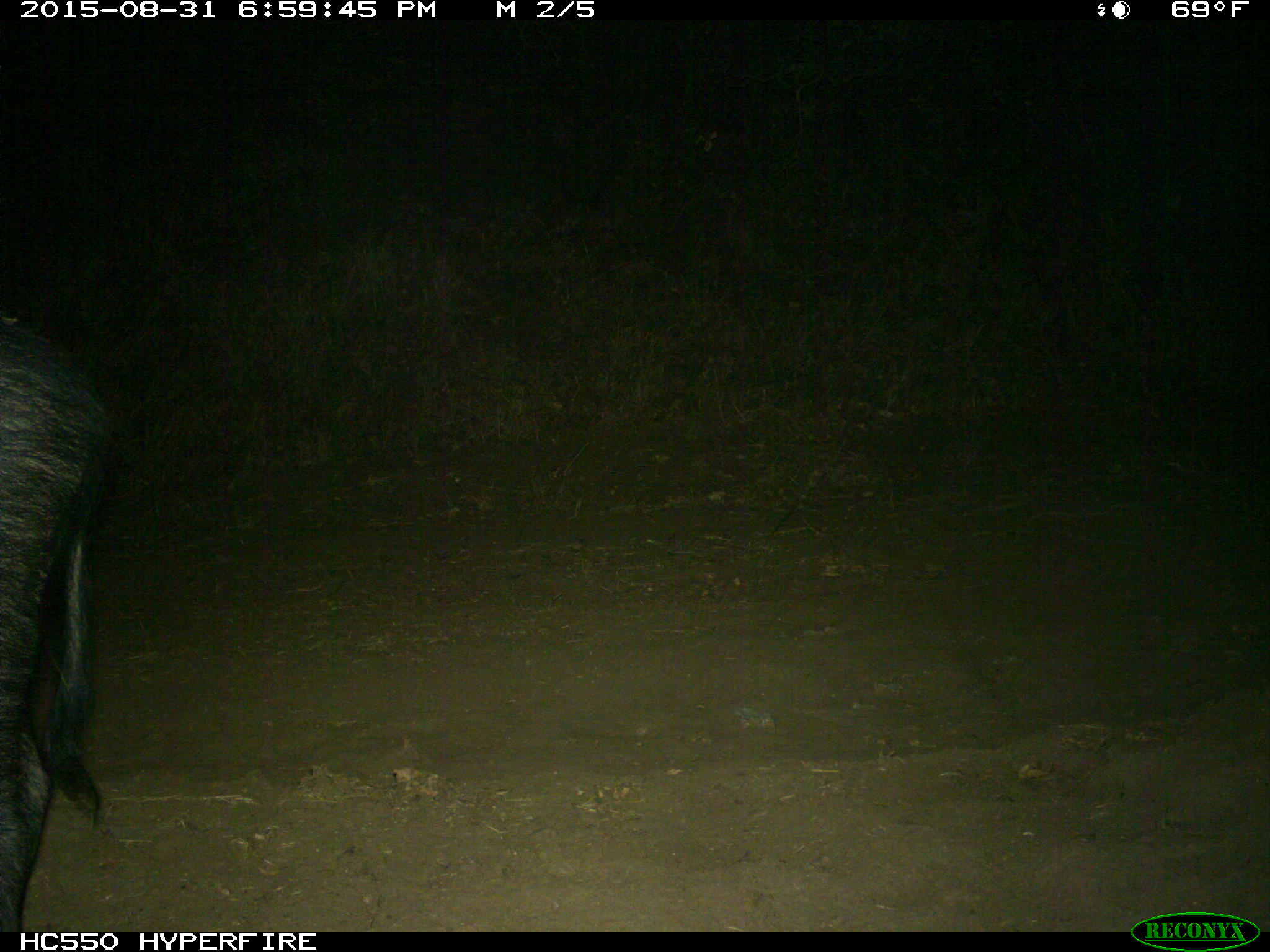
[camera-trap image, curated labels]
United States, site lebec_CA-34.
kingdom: Animalia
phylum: Chordata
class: Mammalia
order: Artiodactyla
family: Suidae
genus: Sus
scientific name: Sus scrofa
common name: wild boar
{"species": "Sus scrofa (wild boar)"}